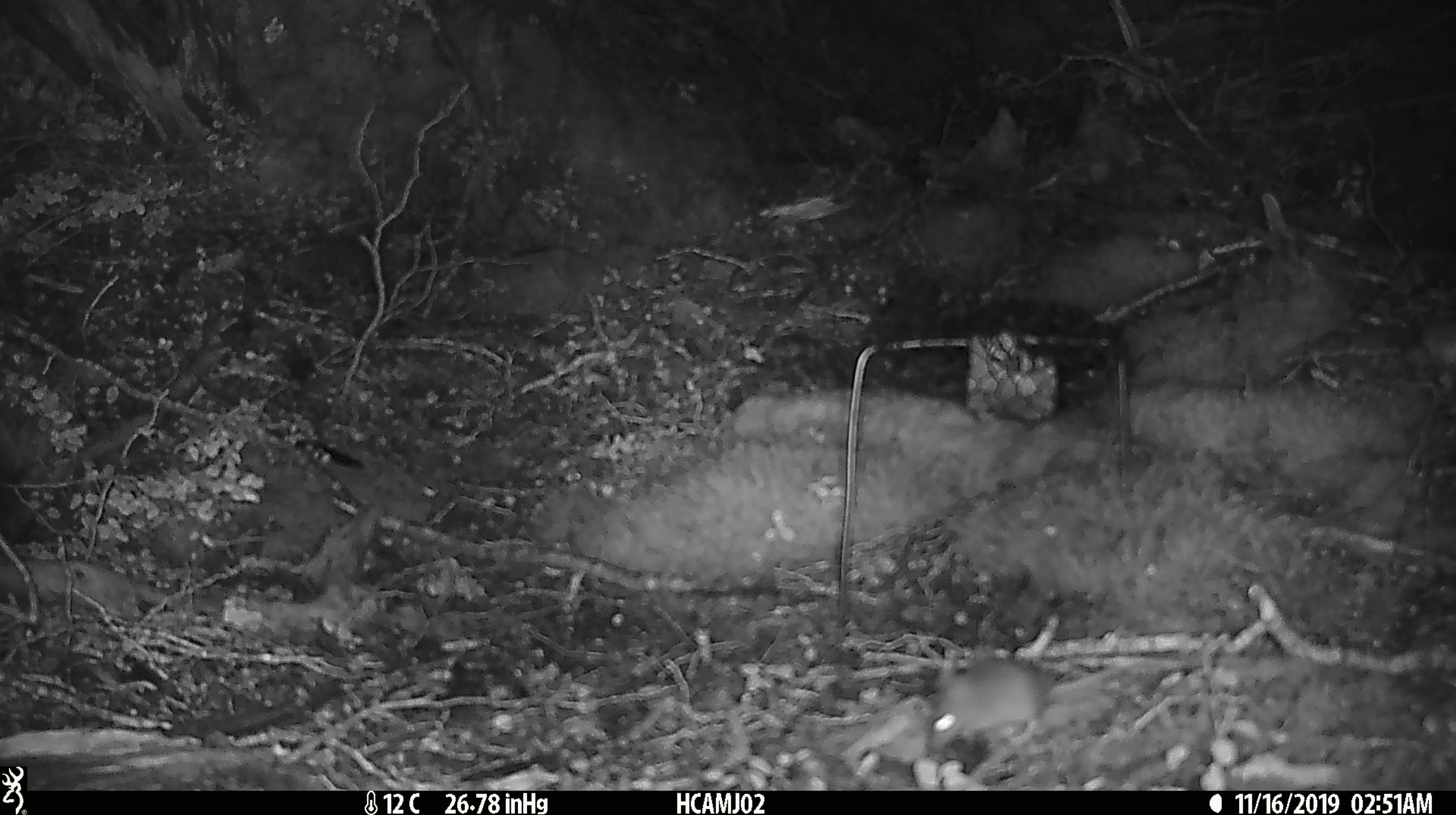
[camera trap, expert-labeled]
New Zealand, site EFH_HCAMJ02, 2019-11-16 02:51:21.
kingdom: Animalia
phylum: Chordata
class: Mammalia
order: Rodentia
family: Muridae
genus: Mus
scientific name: Mus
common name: mouse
Mouse (Mus).